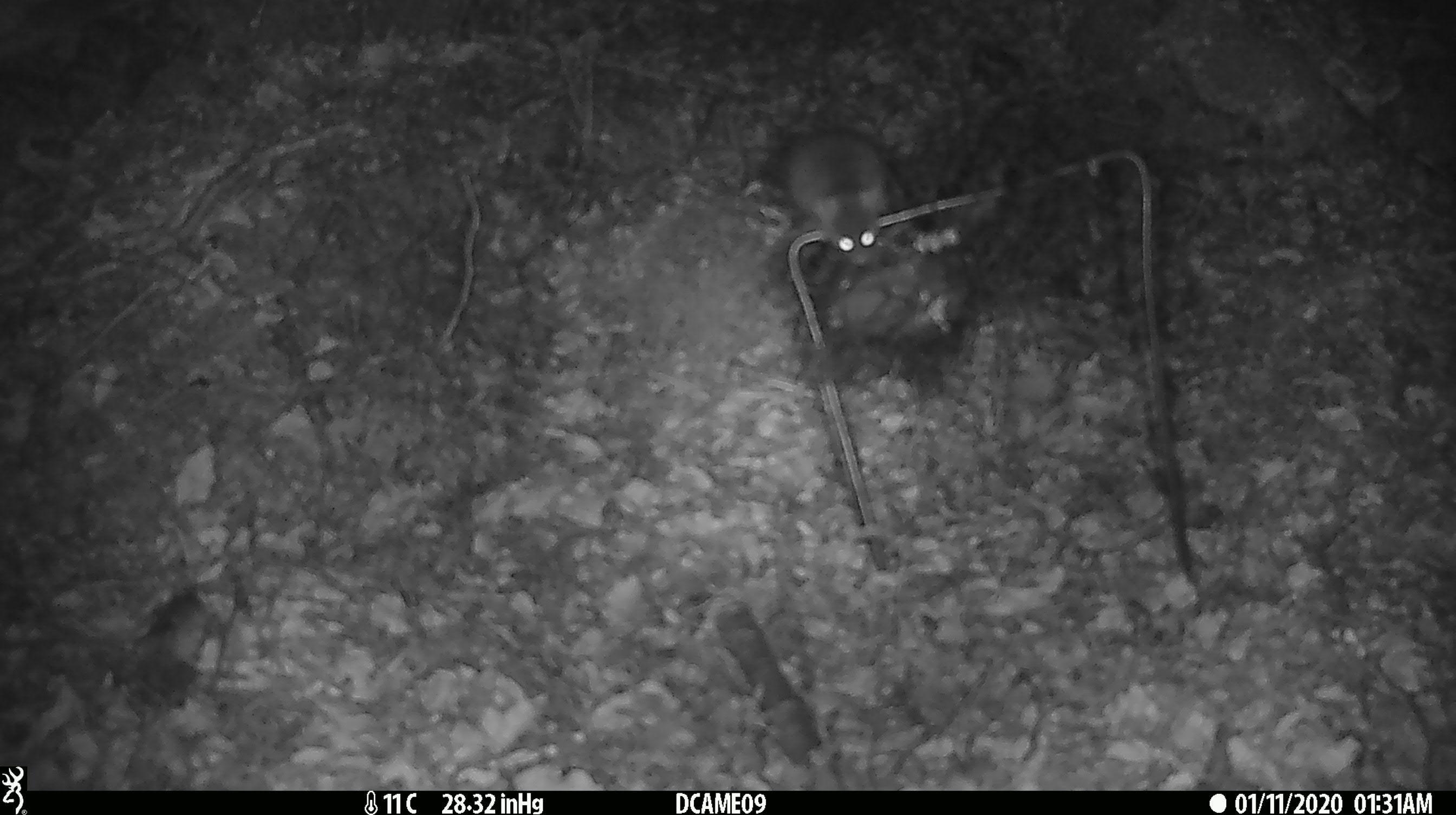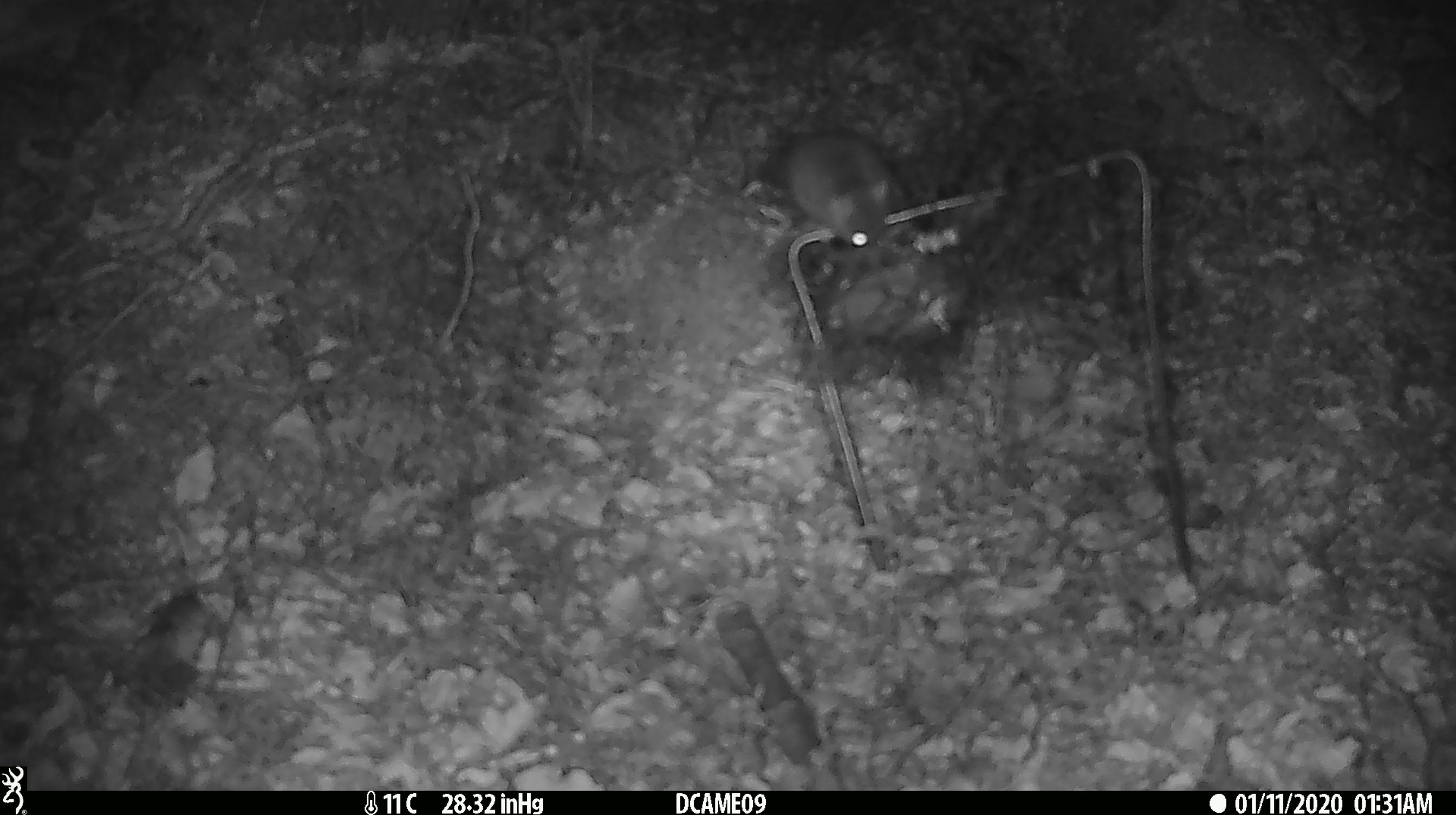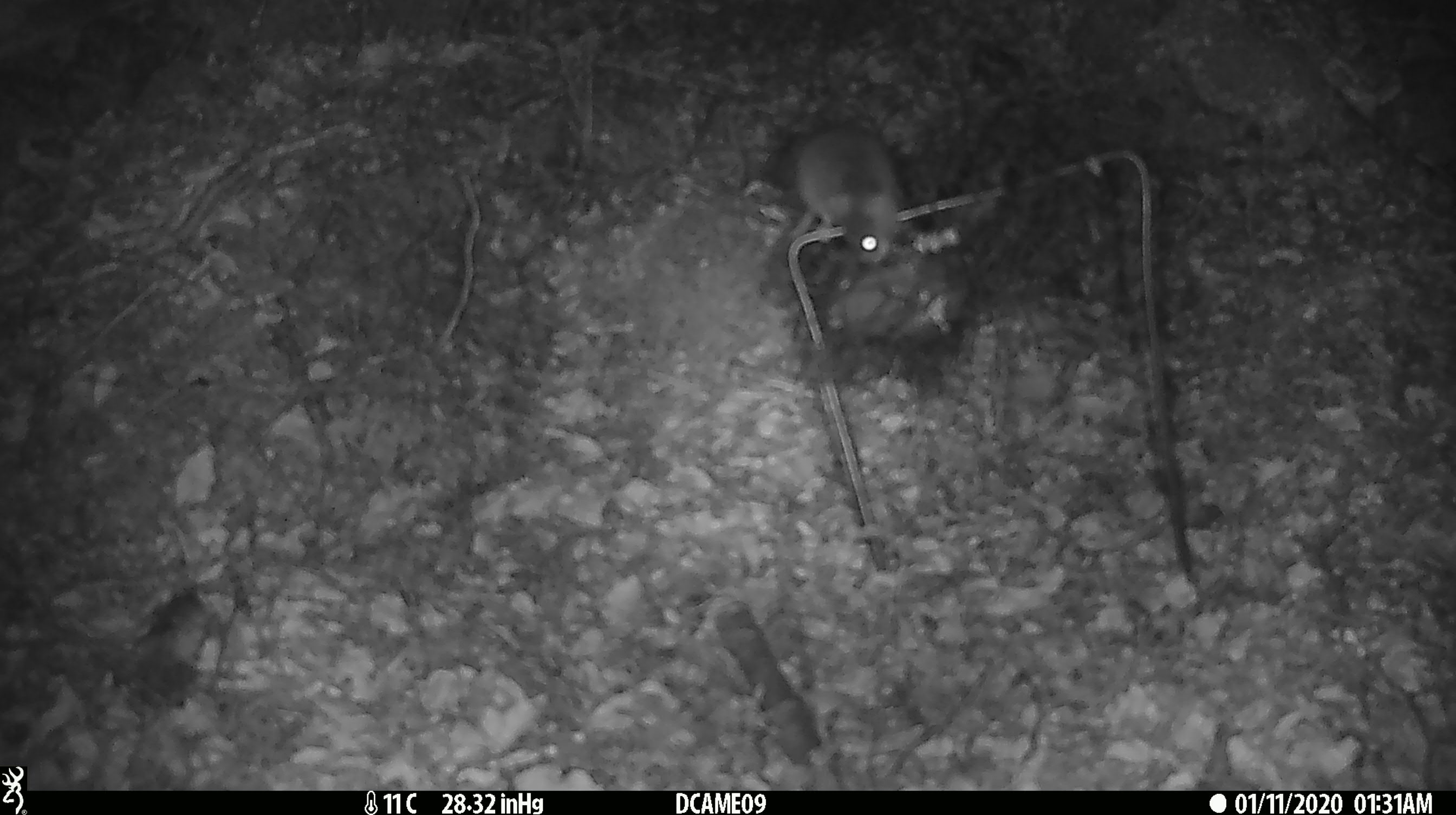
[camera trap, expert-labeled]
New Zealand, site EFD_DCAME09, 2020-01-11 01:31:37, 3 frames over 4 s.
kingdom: Animalia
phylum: Chordata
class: Mammalia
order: Rodentia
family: Muridae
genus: Mus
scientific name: Mus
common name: mouse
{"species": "mouse (Mus)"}